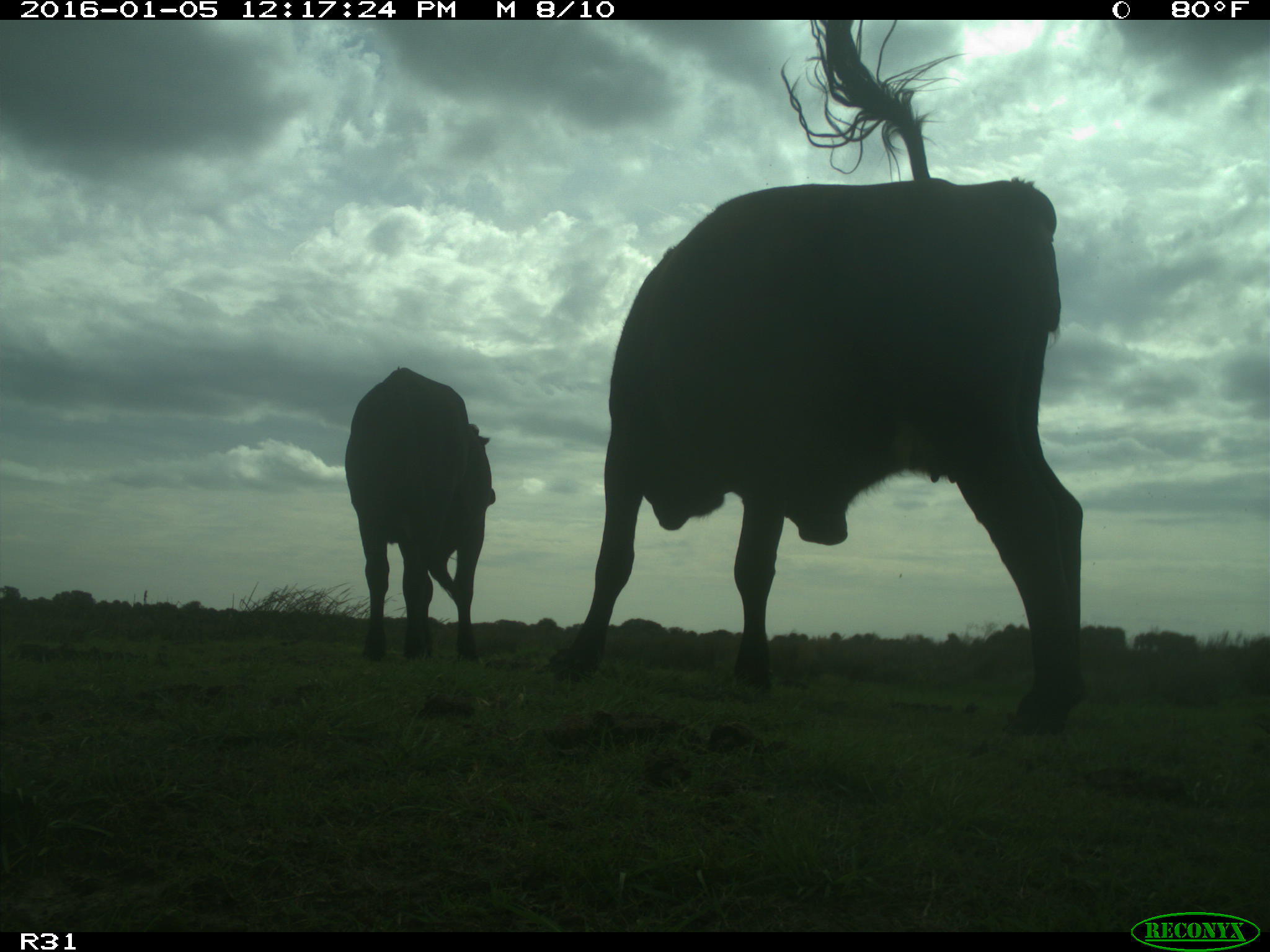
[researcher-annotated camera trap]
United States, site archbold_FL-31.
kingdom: Animalia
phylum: Chordata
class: Mammalia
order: Artiodactyla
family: Bovidae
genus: Bos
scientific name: Bos taurus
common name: domestic cow